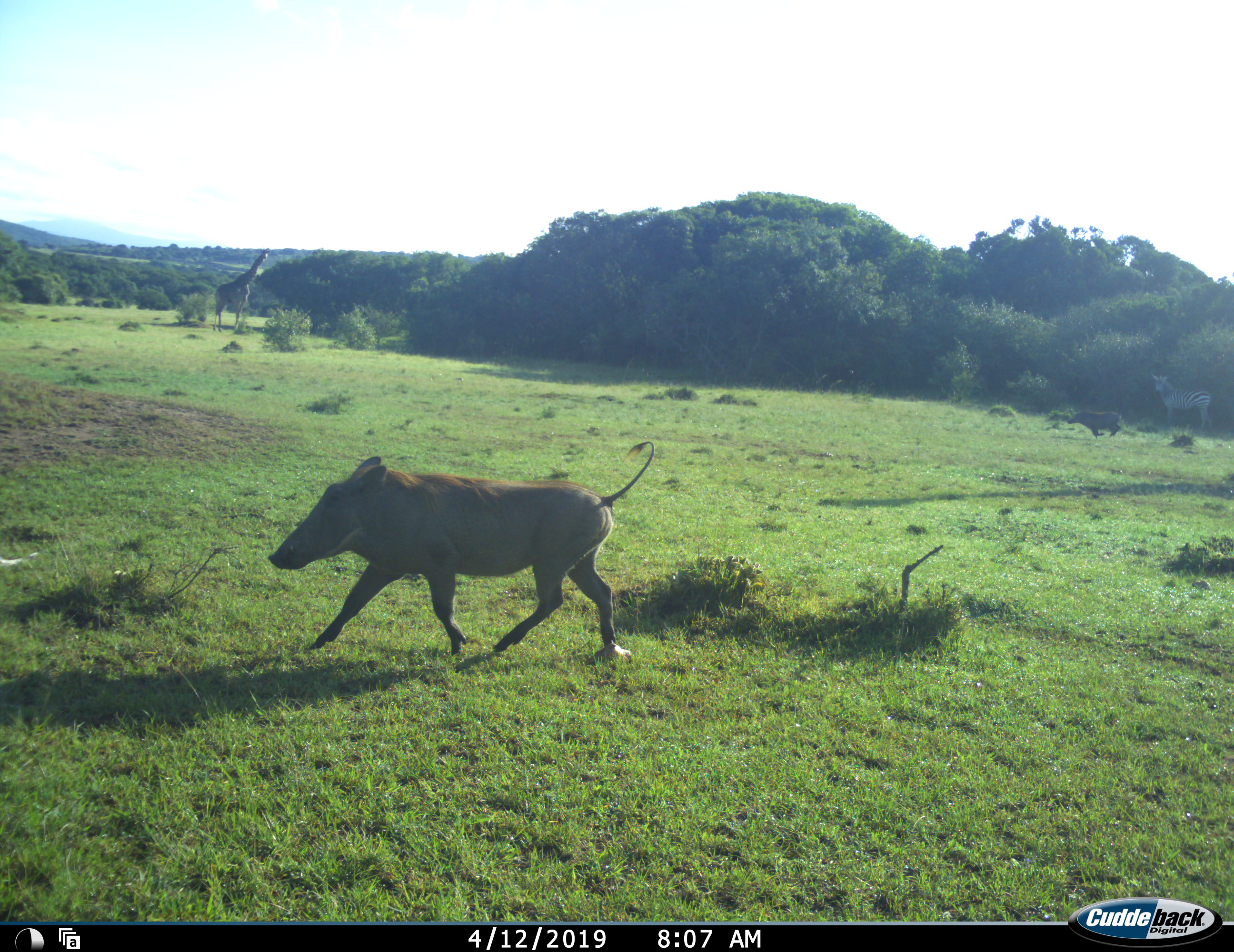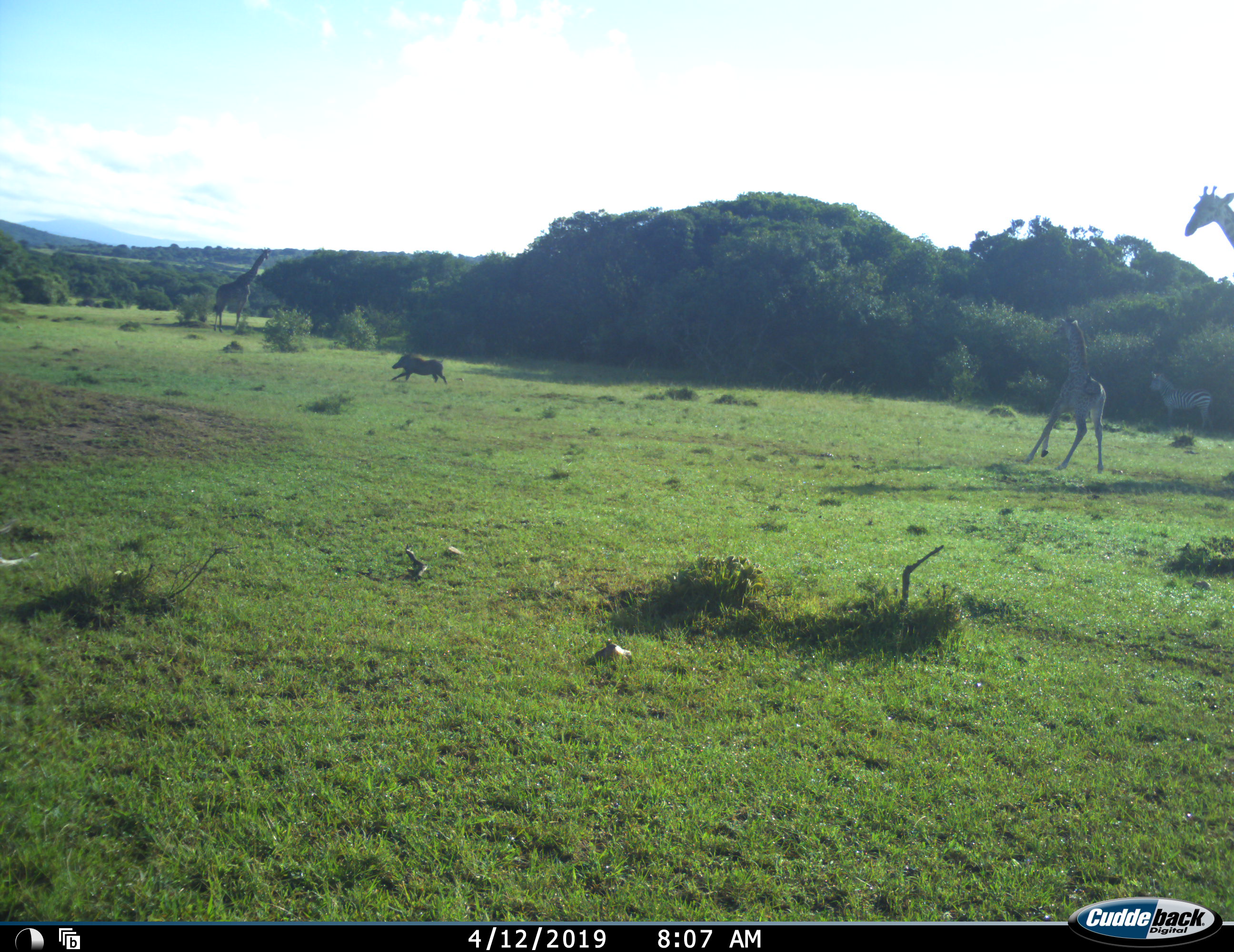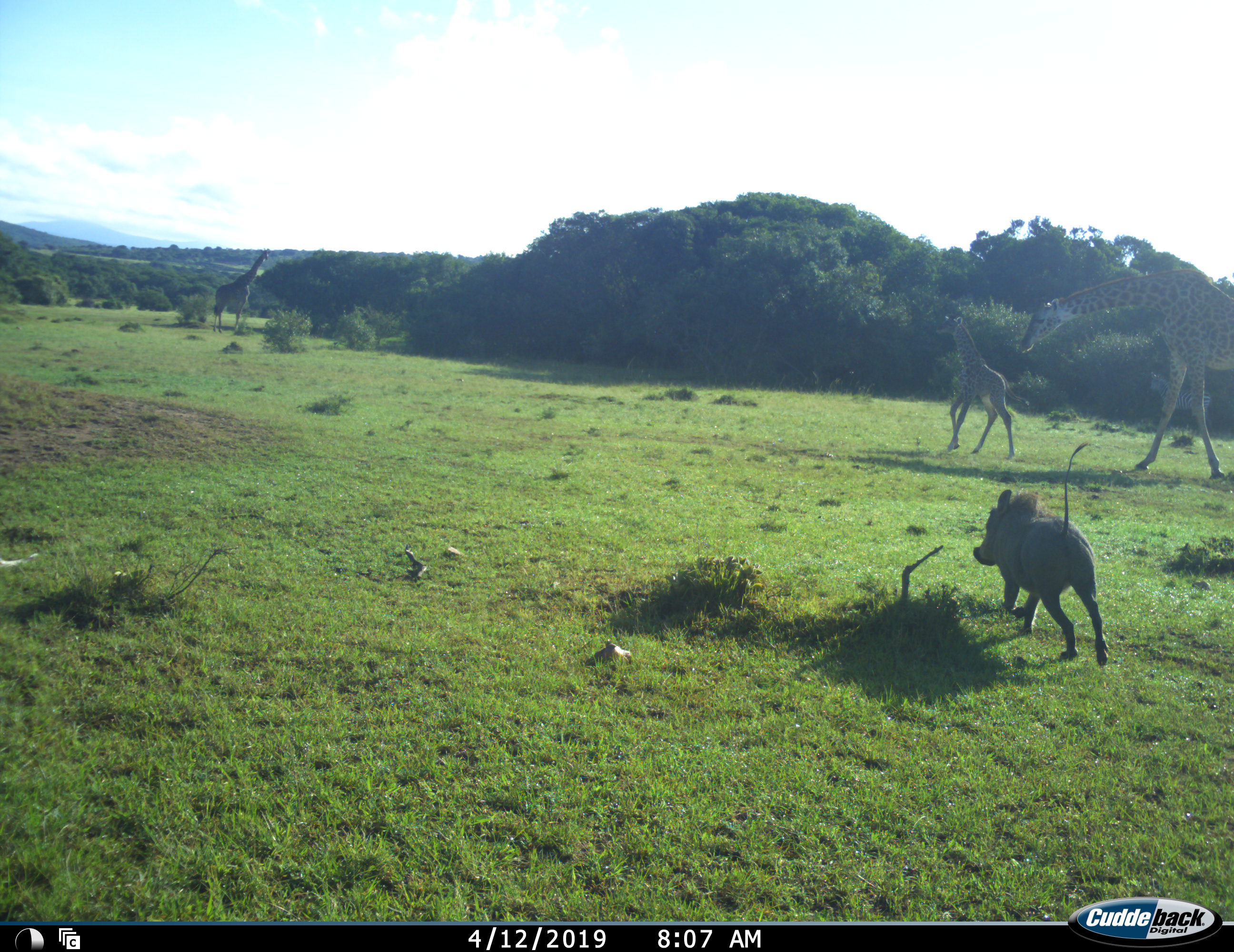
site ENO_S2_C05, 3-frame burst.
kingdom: Animalia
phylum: Chordata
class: Mammalia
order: Artiodactyla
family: Giraffidae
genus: Giraffa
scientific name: Giraffa camelopardalis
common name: giraffe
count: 3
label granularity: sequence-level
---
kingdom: Animalia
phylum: Chordata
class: Mammalia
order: Artiodactyla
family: Suidae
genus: Phacochoerus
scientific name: Phacochoerus africanus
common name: warthog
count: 2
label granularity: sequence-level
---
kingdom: Animalia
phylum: Chordata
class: Mammalia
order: Perissodactyla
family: Equidae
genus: Equus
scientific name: Equus quagga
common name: plains zebra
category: zebraplains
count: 1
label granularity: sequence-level